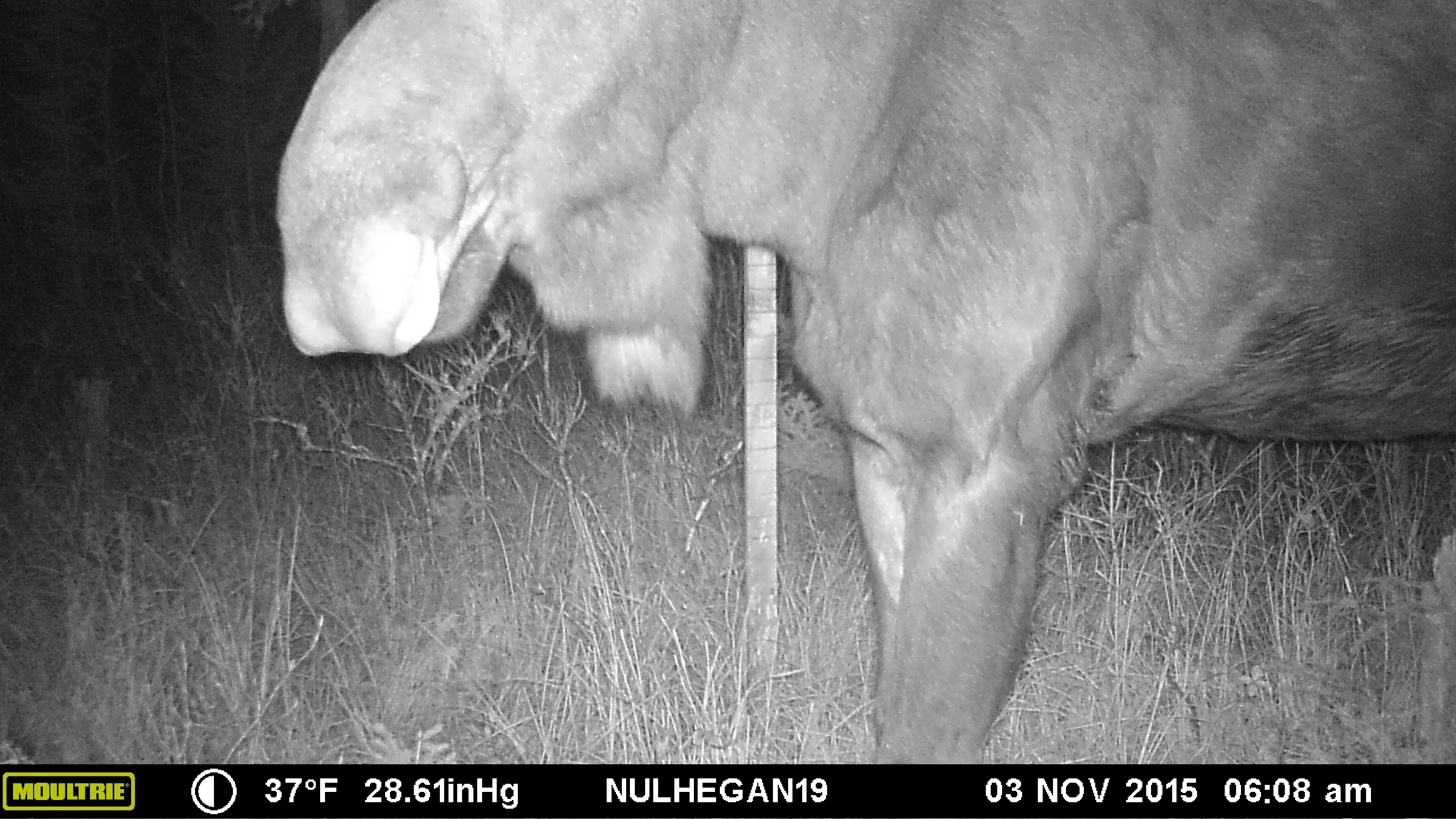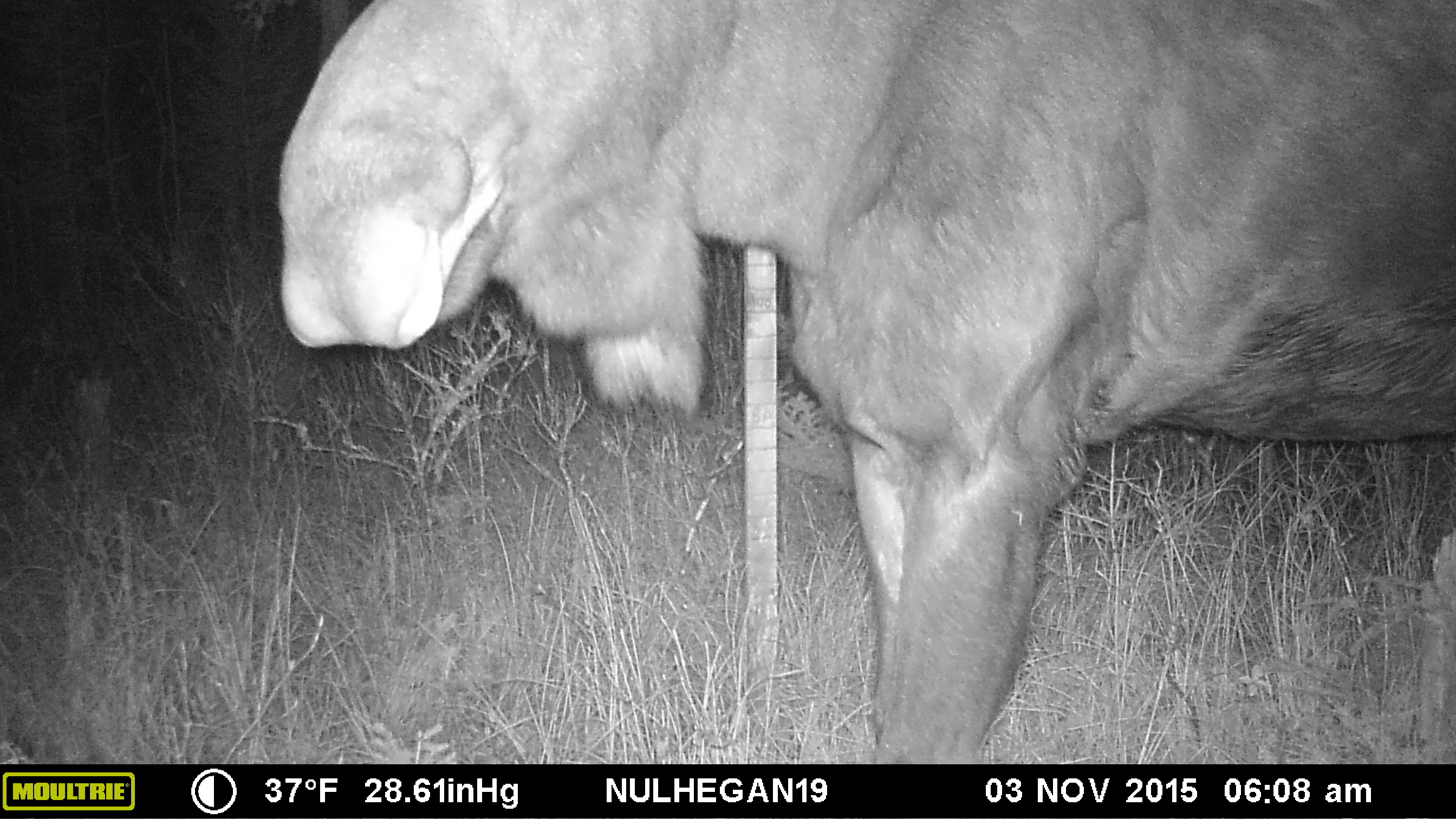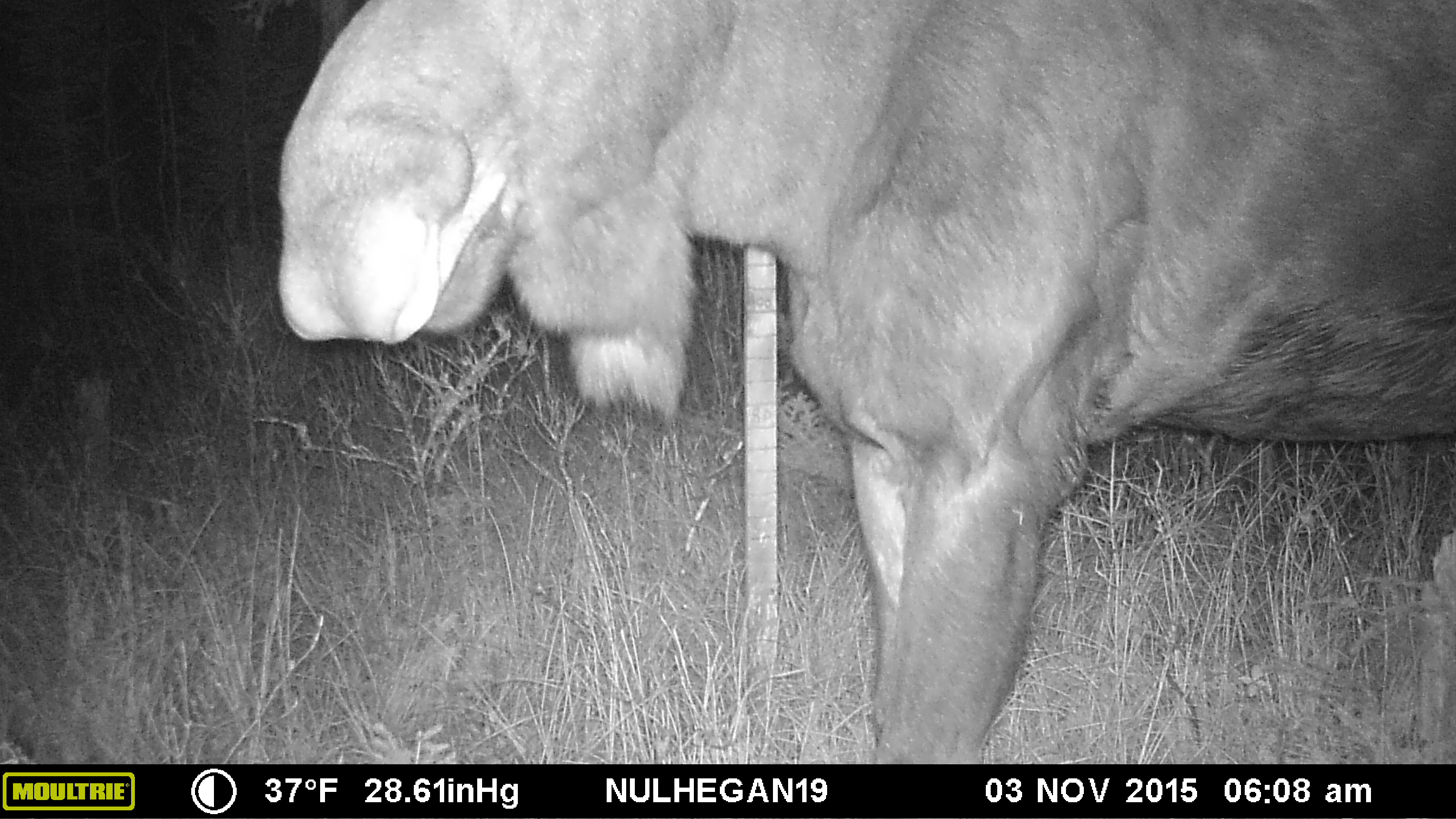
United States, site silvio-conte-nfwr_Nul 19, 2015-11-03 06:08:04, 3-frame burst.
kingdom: Animalia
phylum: Chordata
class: Mammalia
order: Artiodactyla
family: Cervidae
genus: Alces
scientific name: Alces alces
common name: moose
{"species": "moose (Alces alces)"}